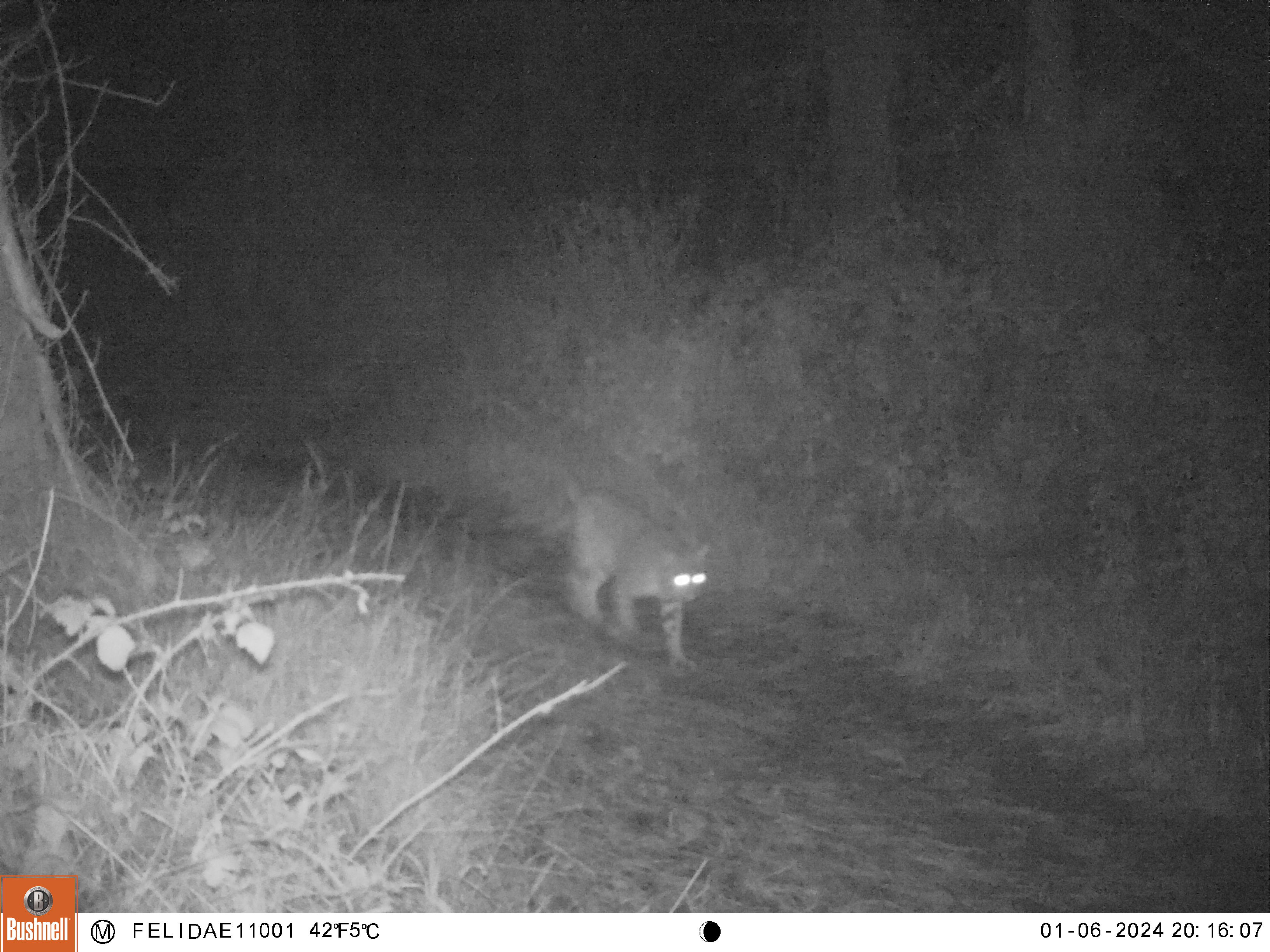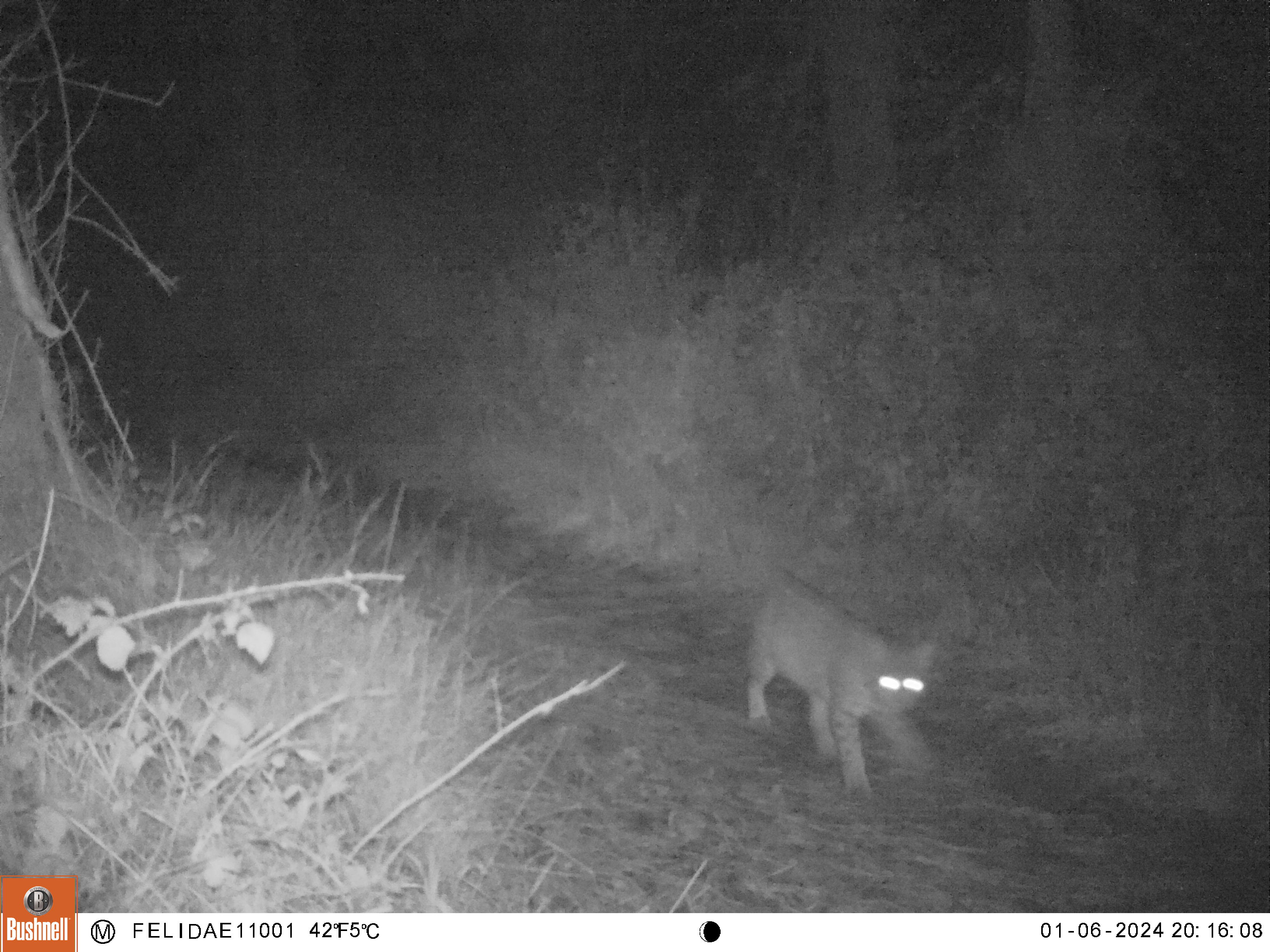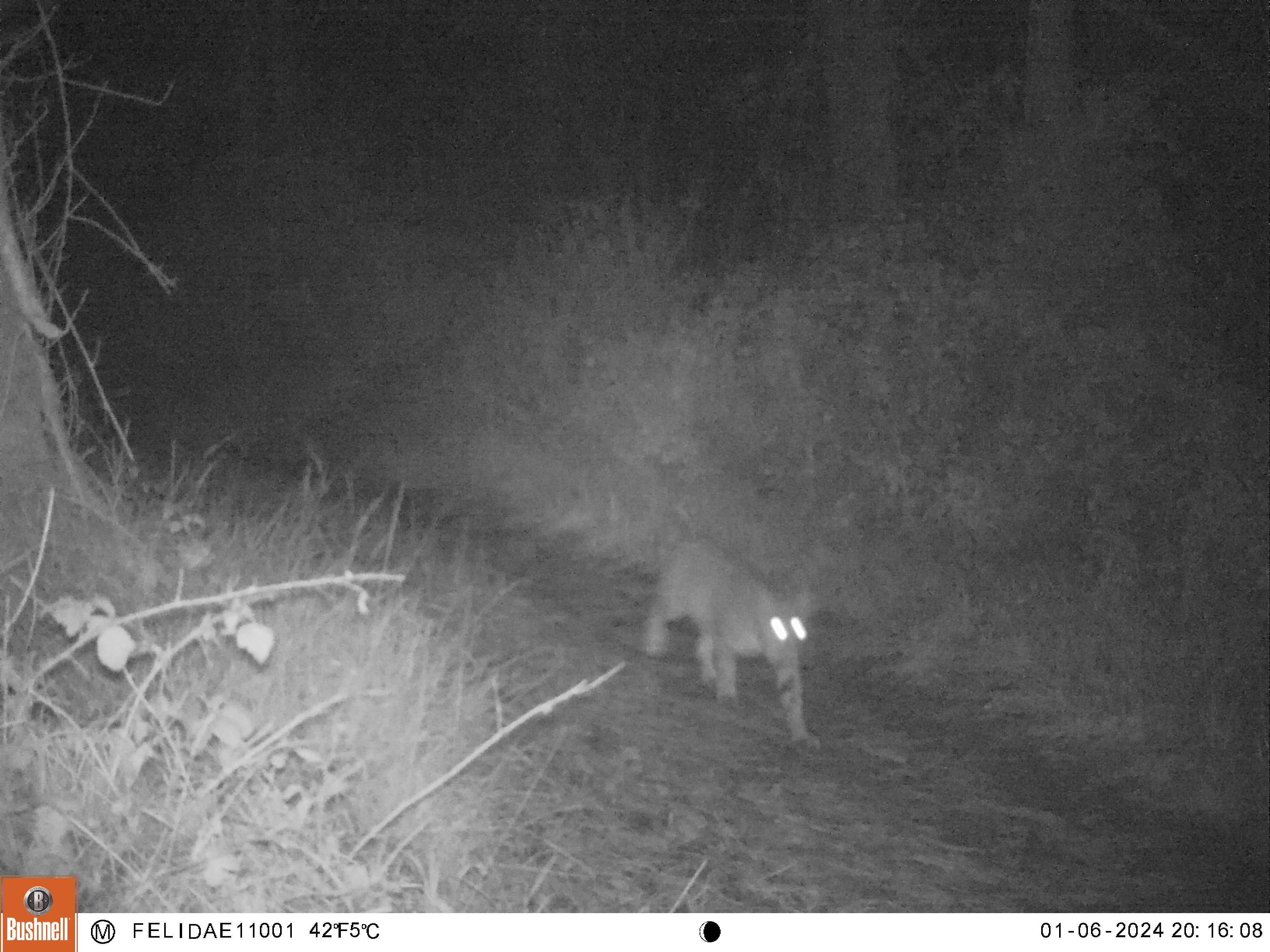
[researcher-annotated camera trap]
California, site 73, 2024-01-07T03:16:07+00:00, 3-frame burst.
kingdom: Animalia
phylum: Chordata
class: Mammalia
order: Carnivora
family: Felidae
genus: Lynx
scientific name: Lynx rufus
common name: bobcat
Bobcat (Lynx rufus).